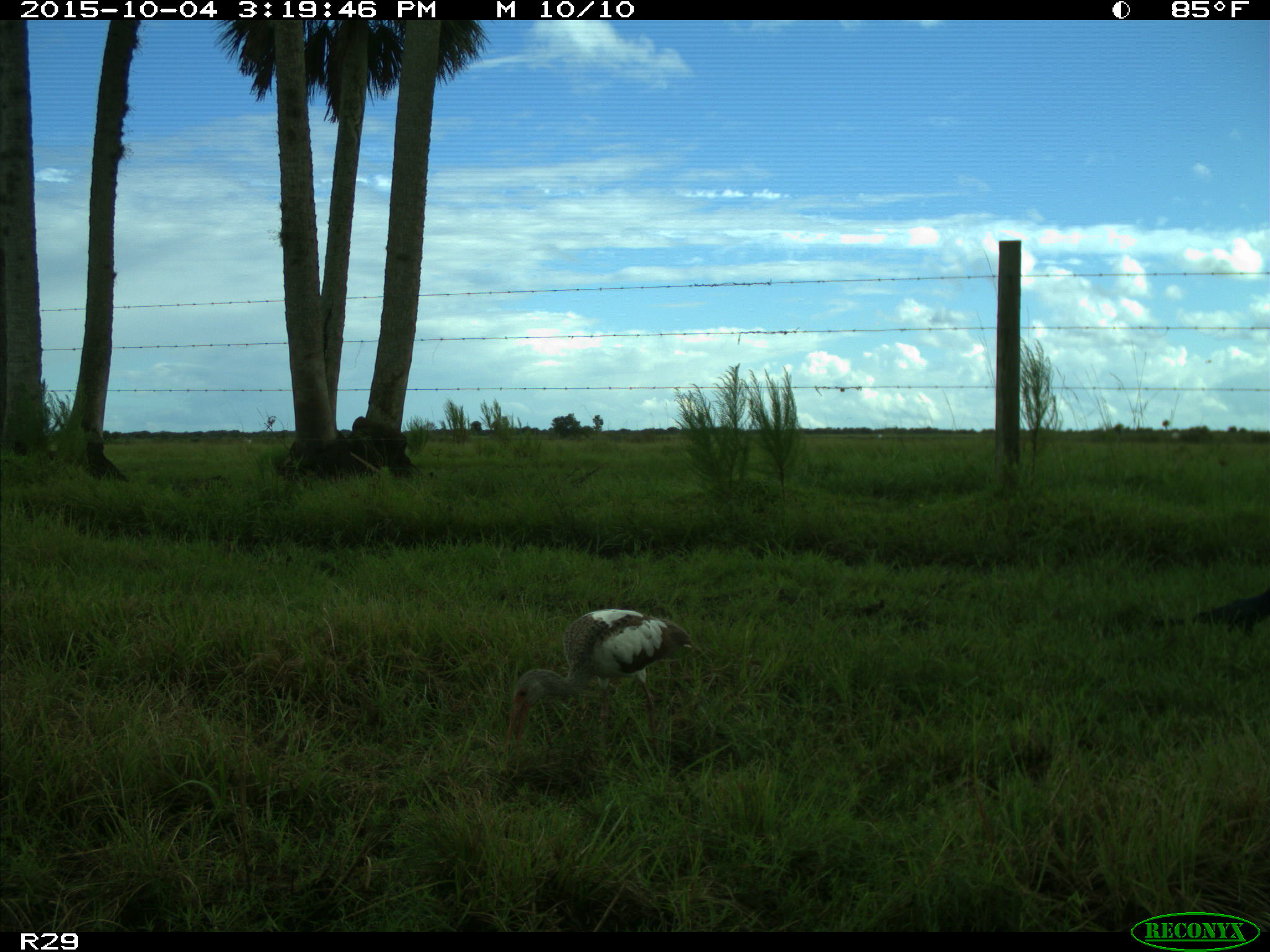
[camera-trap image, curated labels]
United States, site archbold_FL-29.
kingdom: Animalia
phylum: Chordata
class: Aves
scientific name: Aves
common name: birds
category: unidentified bird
Unidentified bird (birds) (Aves).